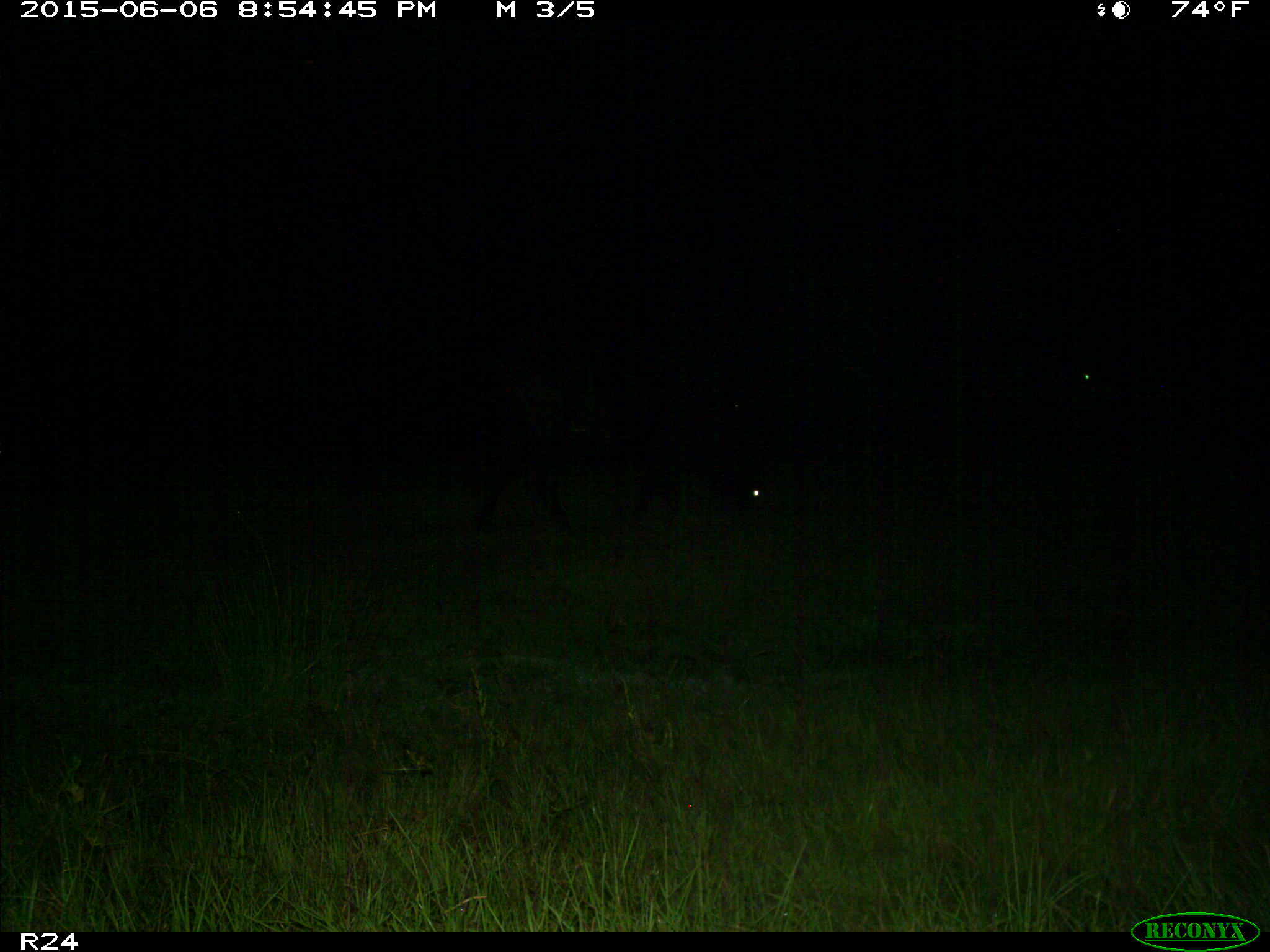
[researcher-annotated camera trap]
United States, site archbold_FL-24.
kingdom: Animalia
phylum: Chordata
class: Mammalia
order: Artiodactyla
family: Bovidae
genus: Bos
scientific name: Bos taurus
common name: domestic cow